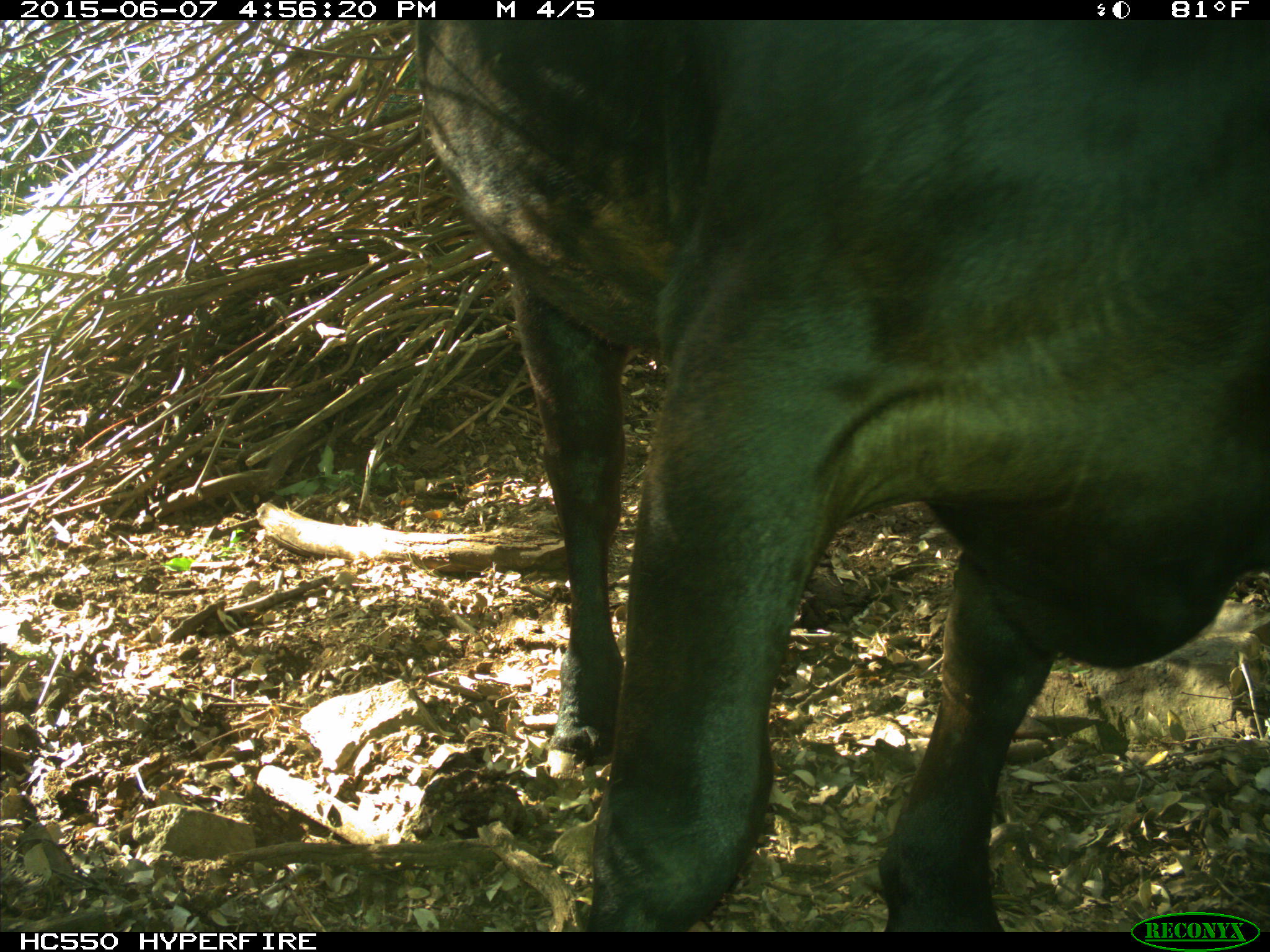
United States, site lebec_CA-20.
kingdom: Animalia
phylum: Chordata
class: Mammalia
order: Artiodactyla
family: Bovidae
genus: Bos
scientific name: Bos taurus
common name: domestic cow